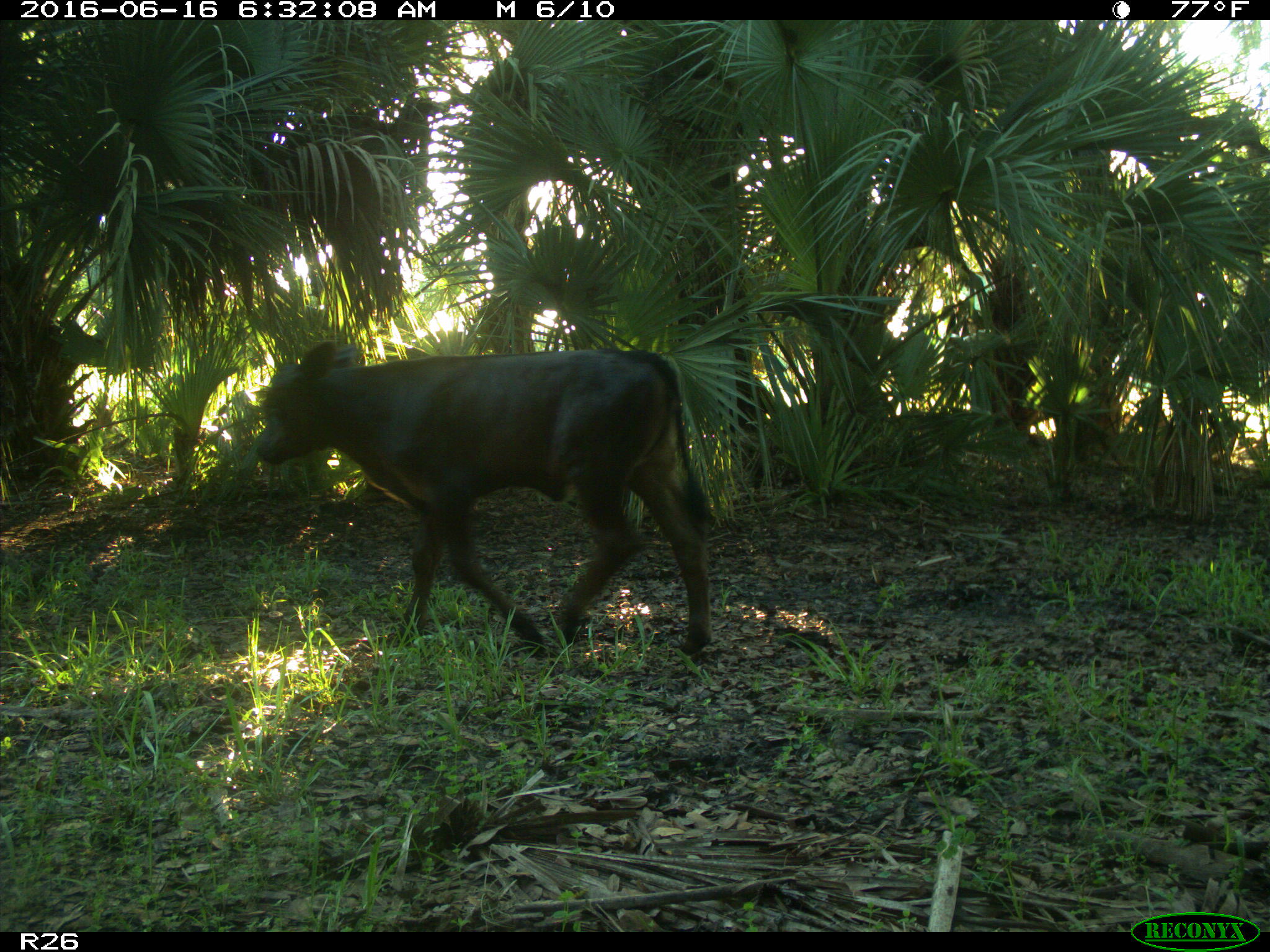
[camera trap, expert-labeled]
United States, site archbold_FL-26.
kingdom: Animalia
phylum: Chordata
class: Mammalia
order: Artiodactyla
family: Bovidae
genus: Bos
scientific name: Bos taurus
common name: domestic cow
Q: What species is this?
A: Bos taurus (domestic cow).